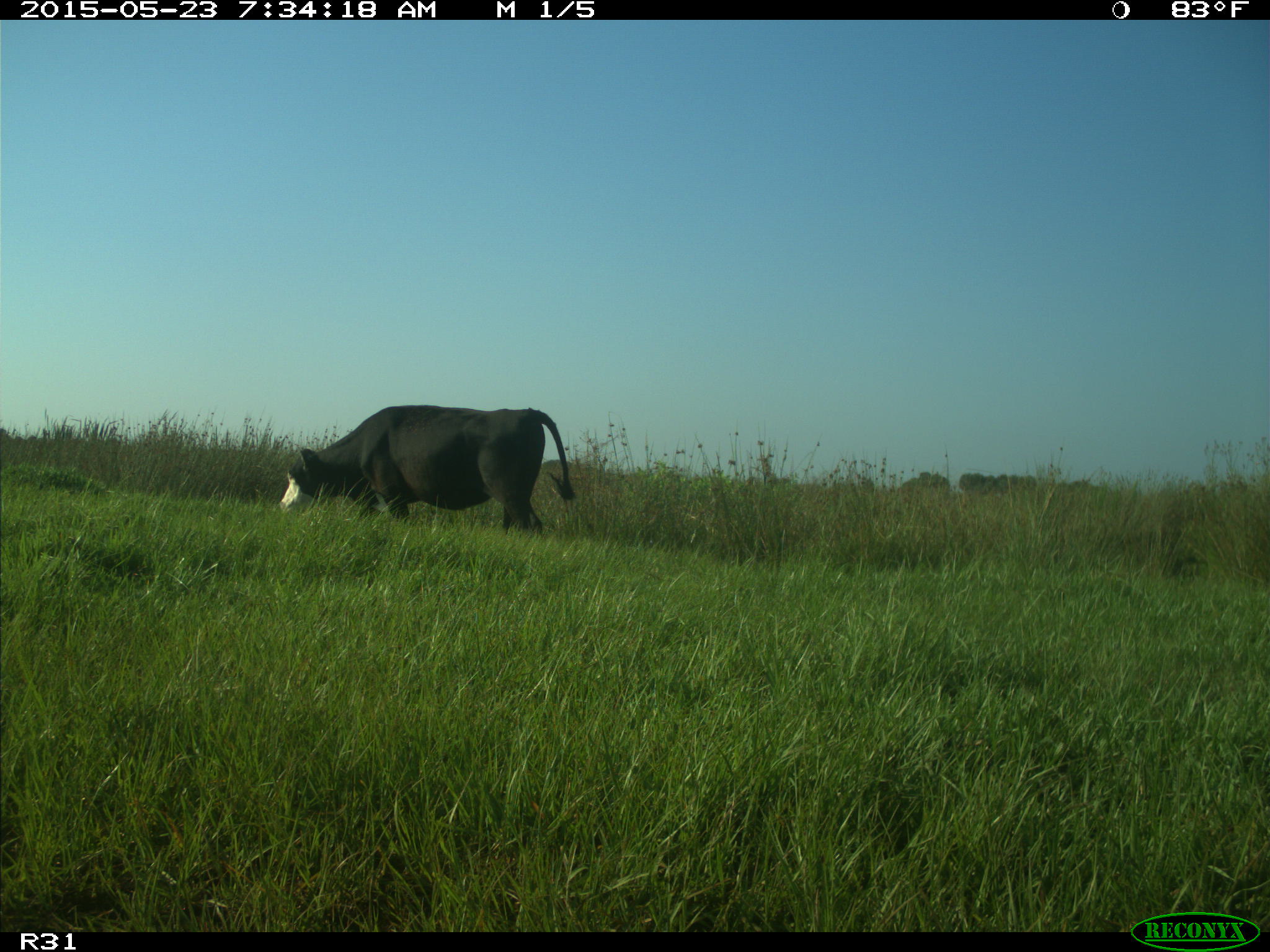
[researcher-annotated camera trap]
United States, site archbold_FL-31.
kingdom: Animalia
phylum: Chordata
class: Mammalia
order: Artiodactyla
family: Bovidae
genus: Bos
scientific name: Bos taurus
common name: domestic cow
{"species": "Bos taurus (domestic cow)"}